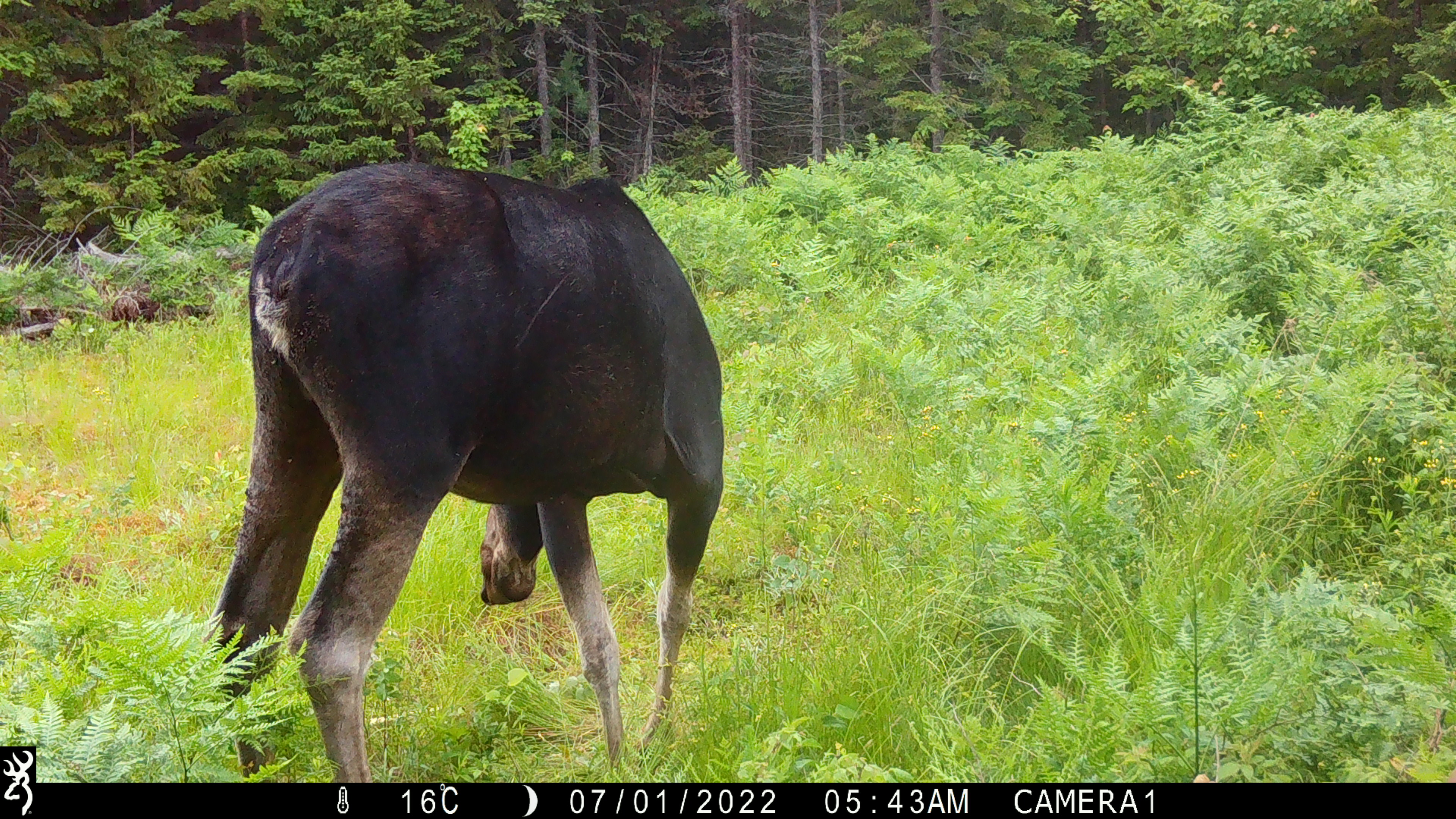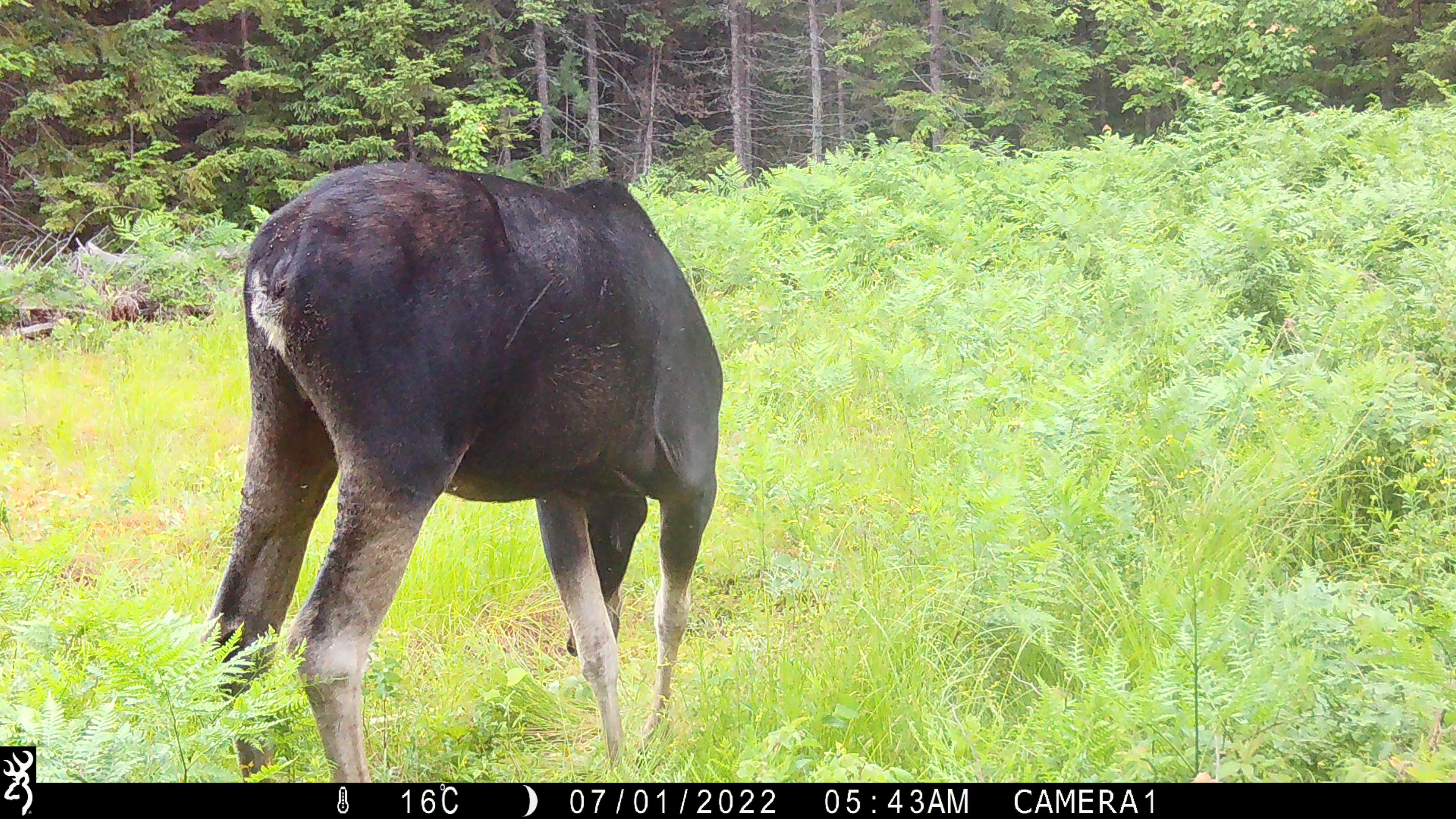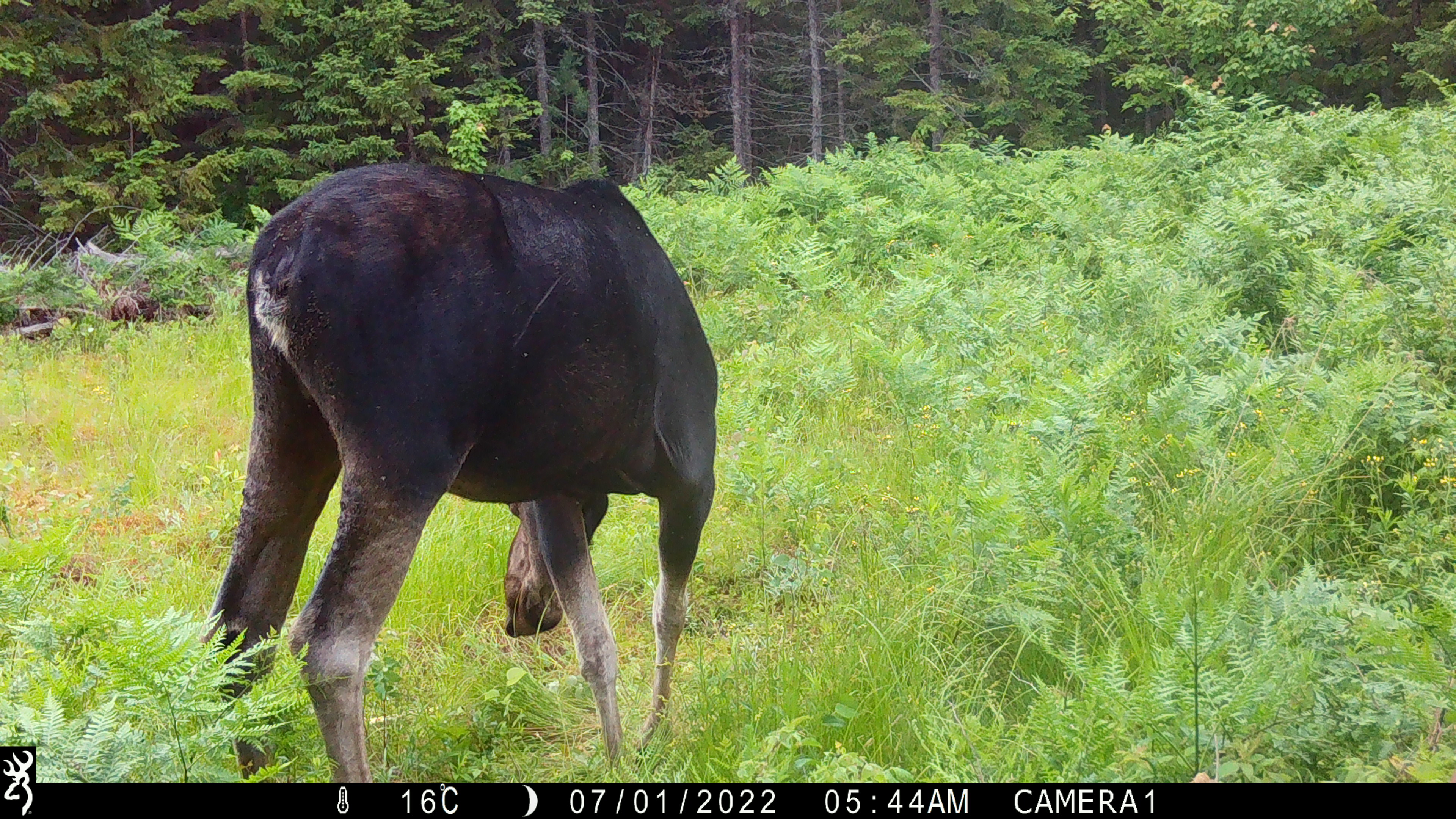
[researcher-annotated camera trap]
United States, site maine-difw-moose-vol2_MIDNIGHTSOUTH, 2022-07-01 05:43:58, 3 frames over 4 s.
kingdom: Animalia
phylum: Chordata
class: Mammalia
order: Artiodactyla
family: Cervidae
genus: Alces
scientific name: Alces alces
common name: moose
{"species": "moose (Alces alces)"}